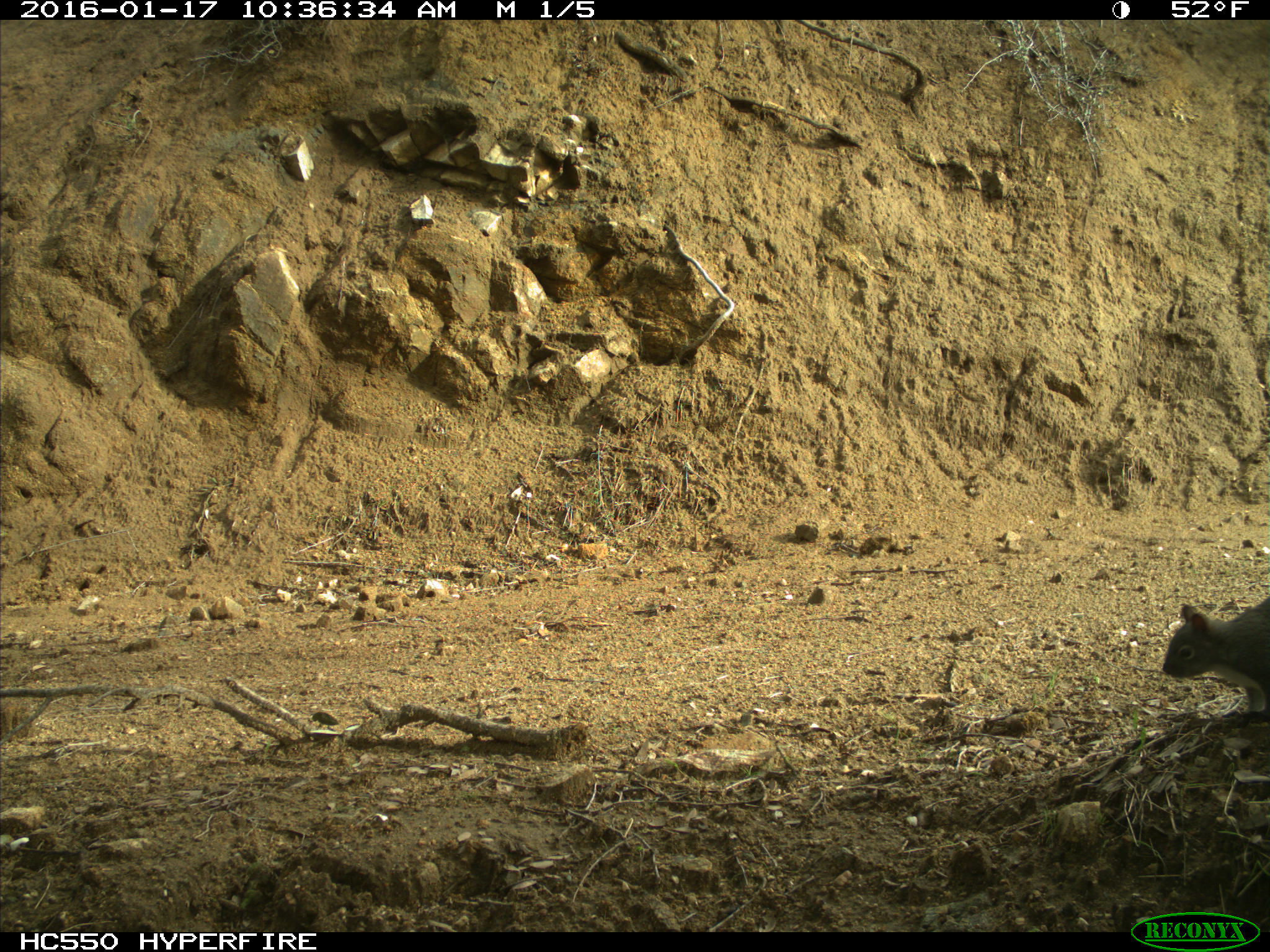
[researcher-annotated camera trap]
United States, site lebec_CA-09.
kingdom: Animalia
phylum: Chordata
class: Mammalia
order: Rodentia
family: Sciuridae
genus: Sciurus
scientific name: Sciurus carolinensis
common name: eastern gray squirrel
Sciurus carolinensis (eastern gray squirrel).